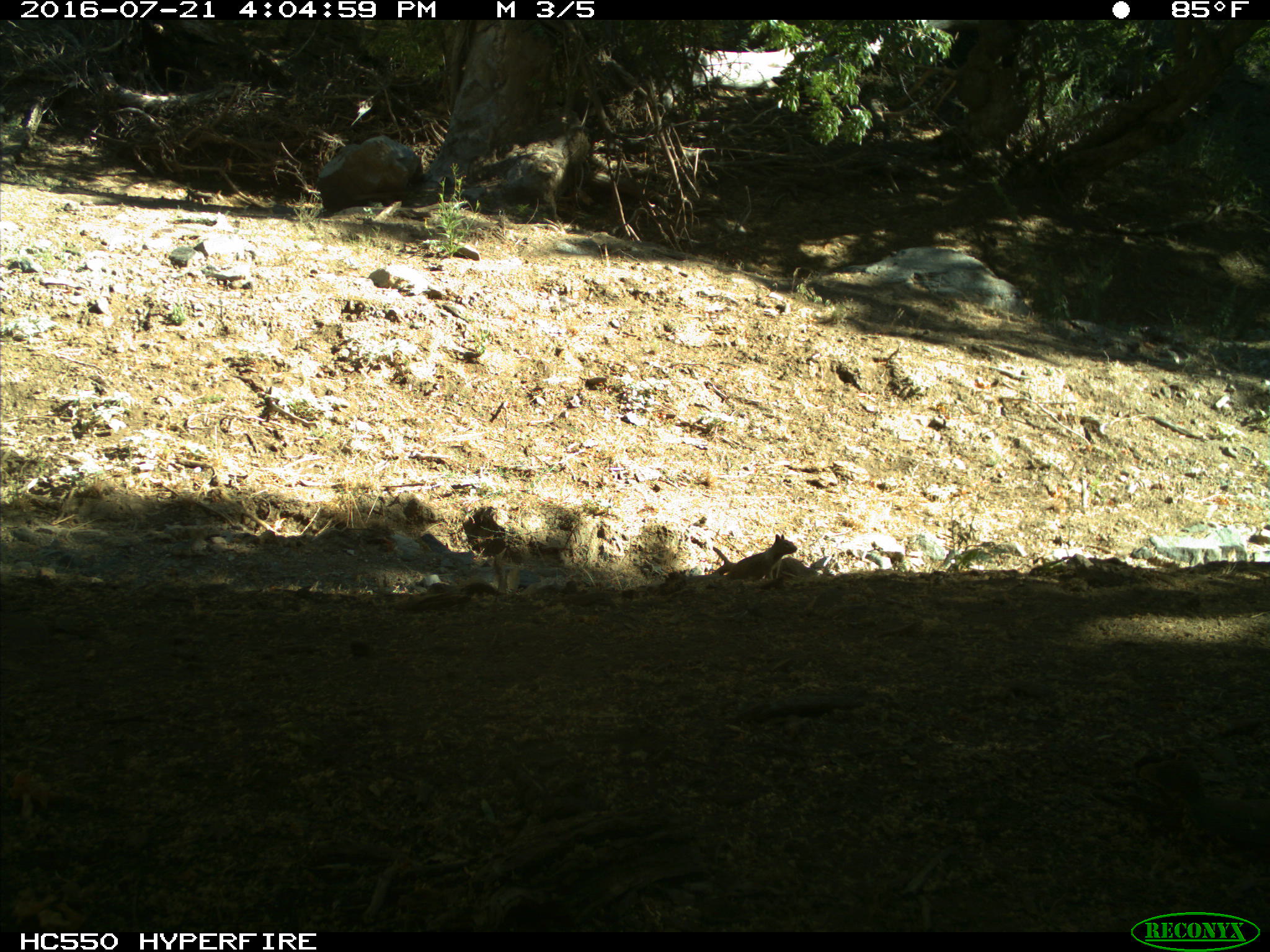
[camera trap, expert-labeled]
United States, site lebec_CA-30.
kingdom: Animalia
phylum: Chordata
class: Mammalia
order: Rodentia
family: Sciuridae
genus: Otospermophilus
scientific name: Otospermophilus beecheyi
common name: california ground squirrel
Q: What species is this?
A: Otospermophilus beecheyi (california ground squirrel).